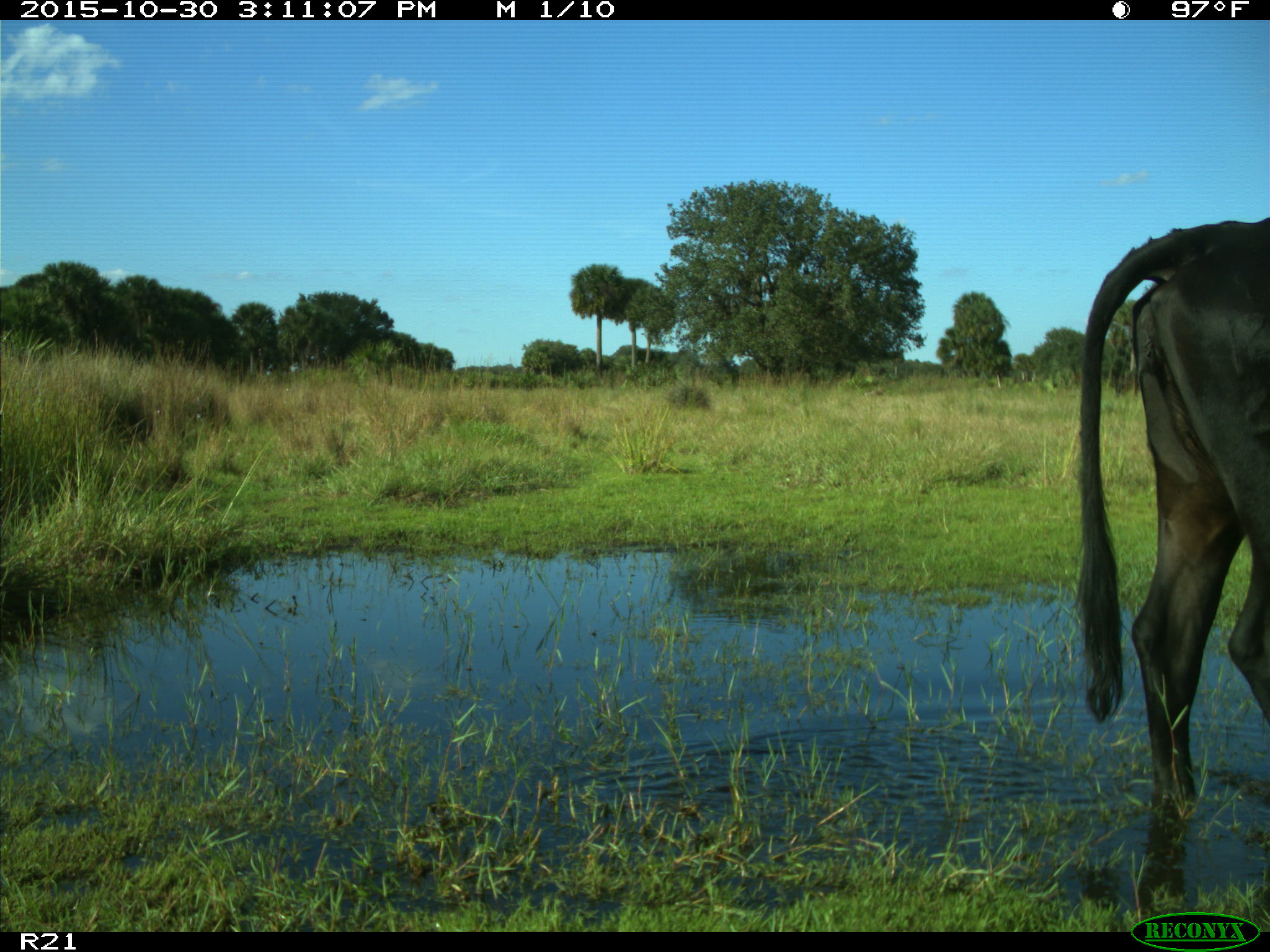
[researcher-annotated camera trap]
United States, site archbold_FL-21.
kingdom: Animalia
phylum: Chordata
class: Mammalia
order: Artiodactyla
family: Bovidae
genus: Bos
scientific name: Bos taurus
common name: domestic cow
Bos taurus (domestic cow).